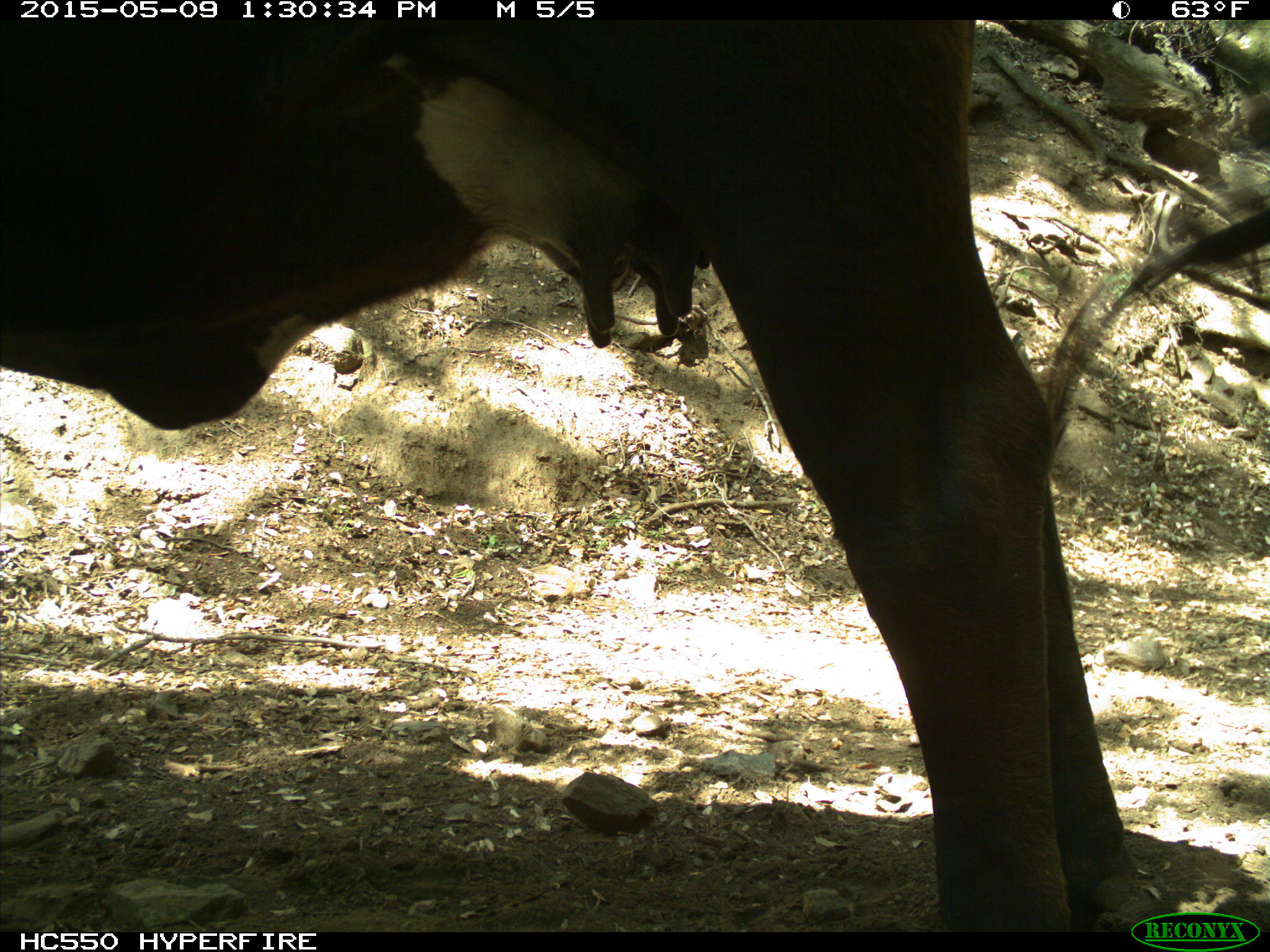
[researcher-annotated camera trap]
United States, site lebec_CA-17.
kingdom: Animalia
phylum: Chordata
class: Mammalia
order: Artiodactyla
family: Bovidae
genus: Bos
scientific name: Bos taurus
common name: domestic cow